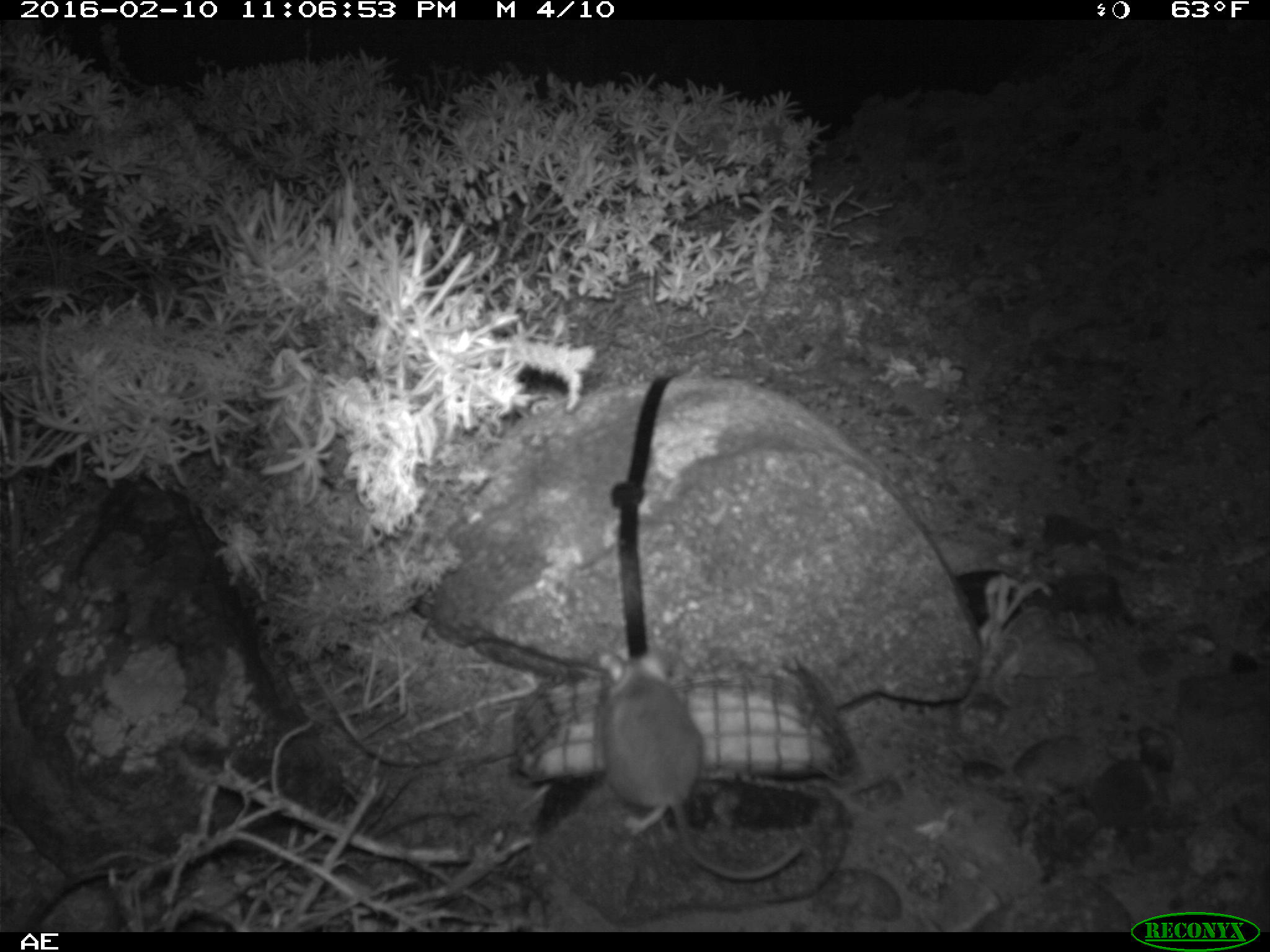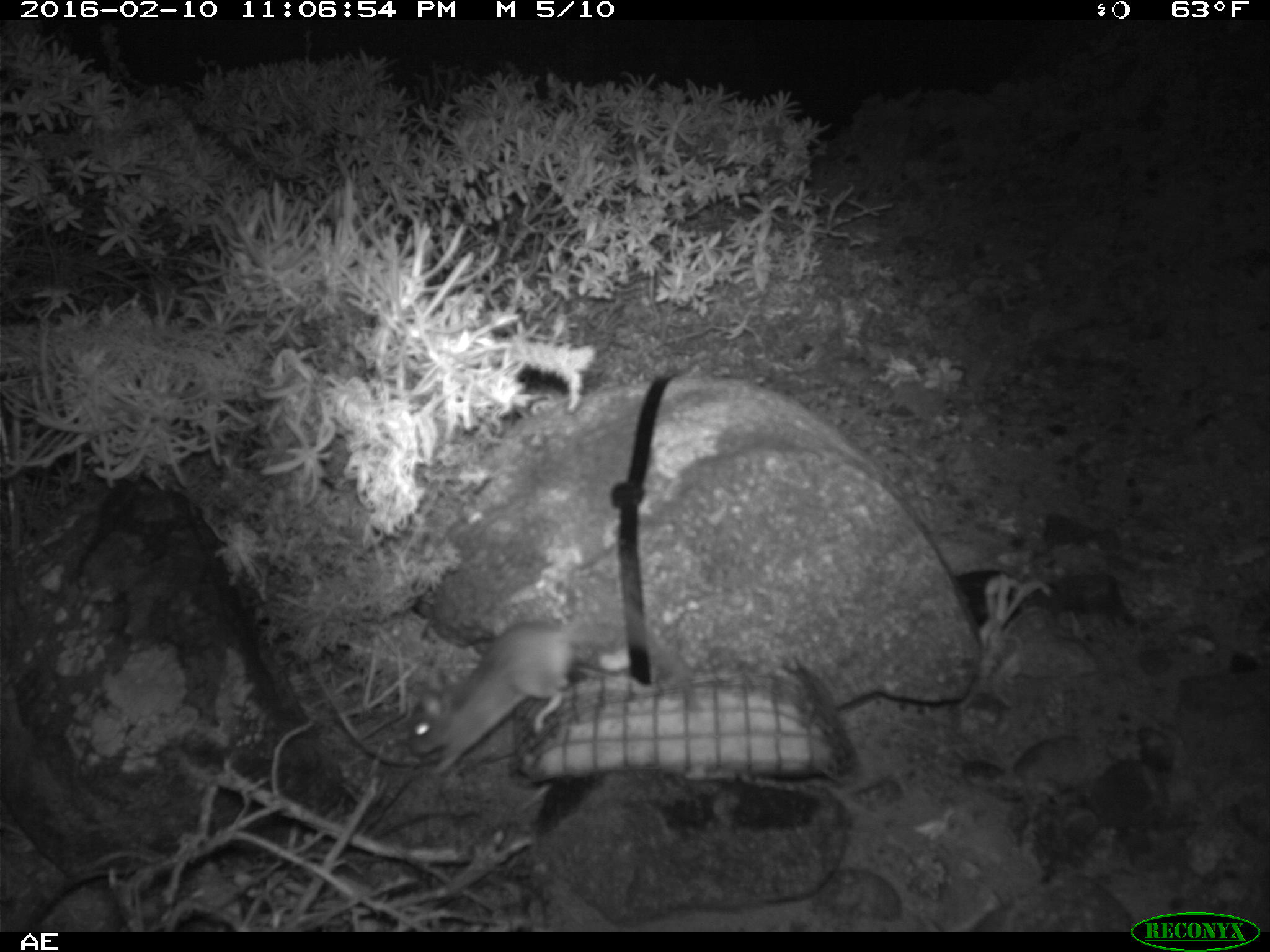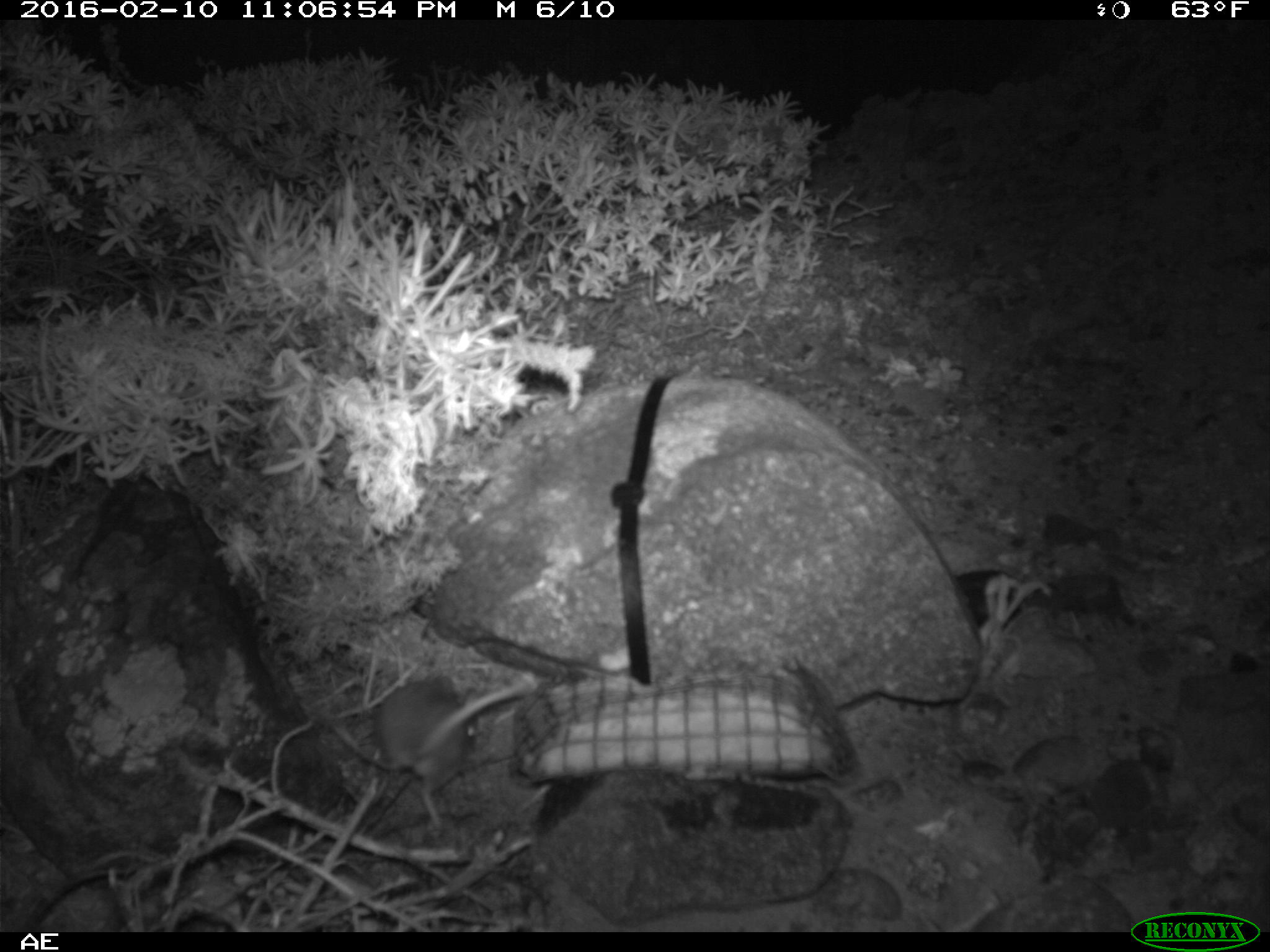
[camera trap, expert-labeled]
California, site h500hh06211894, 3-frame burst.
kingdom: Animalia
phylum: Chordata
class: Mammalia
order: Rodentia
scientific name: Rodentia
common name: rodent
Rodent (Rodentia).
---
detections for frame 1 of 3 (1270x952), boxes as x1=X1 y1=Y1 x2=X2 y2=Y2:
rodent: x1=597 y1=646 x2=799 y2=878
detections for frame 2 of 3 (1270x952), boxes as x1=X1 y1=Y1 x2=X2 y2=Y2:
rodent: x1=409 y1=620 x2=657 y2=778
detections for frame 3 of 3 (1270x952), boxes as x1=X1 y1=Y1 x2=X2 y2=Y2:
rodent: x1=375 y1=677 x2=536 y2=833